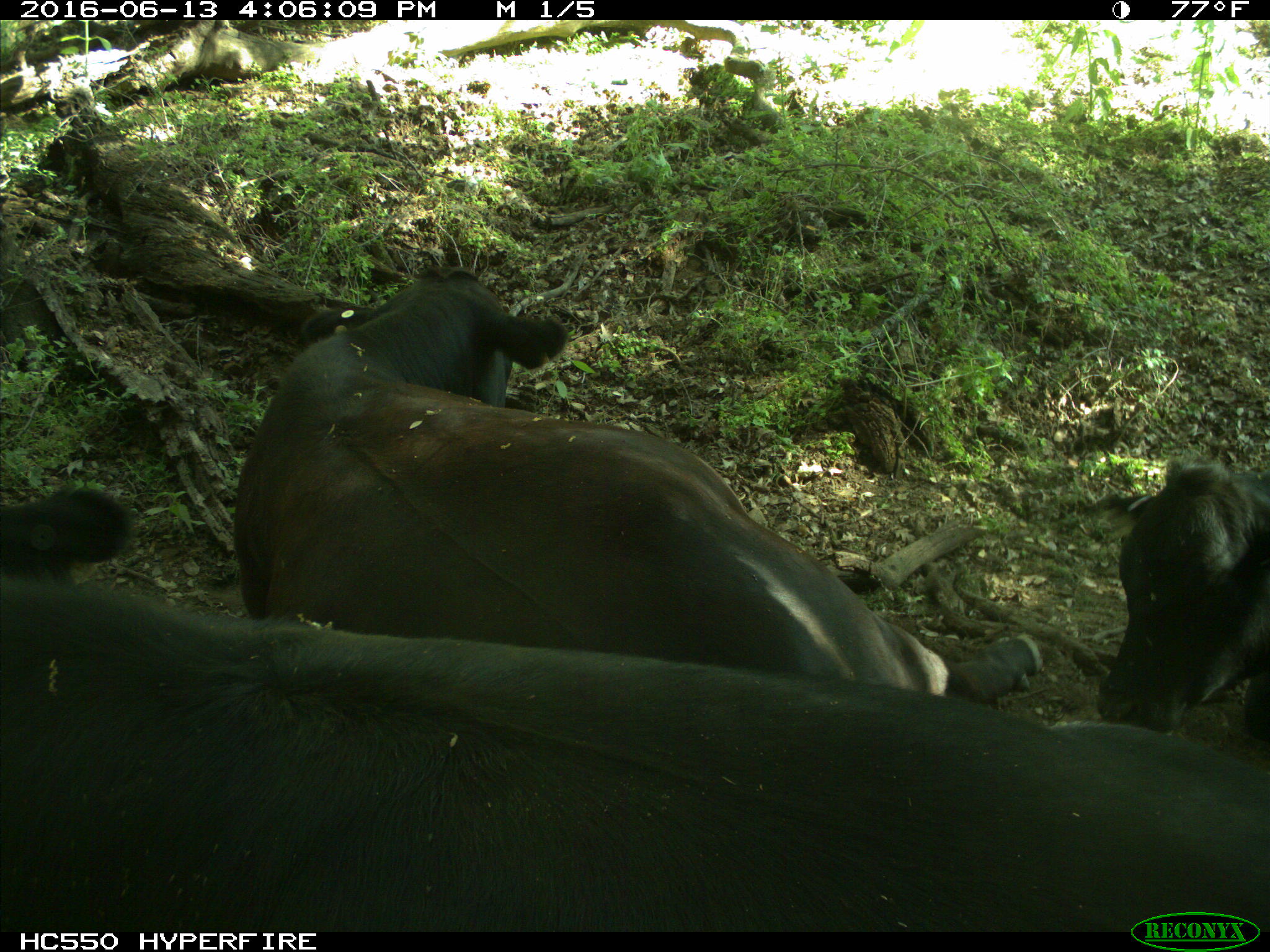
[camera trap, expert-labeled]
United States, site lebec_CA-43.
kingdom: Animalia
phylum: Chordata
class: Mammalia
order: Artiodactyla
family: Bovidae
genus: Bos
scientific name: Bos taurus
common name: domestic cow